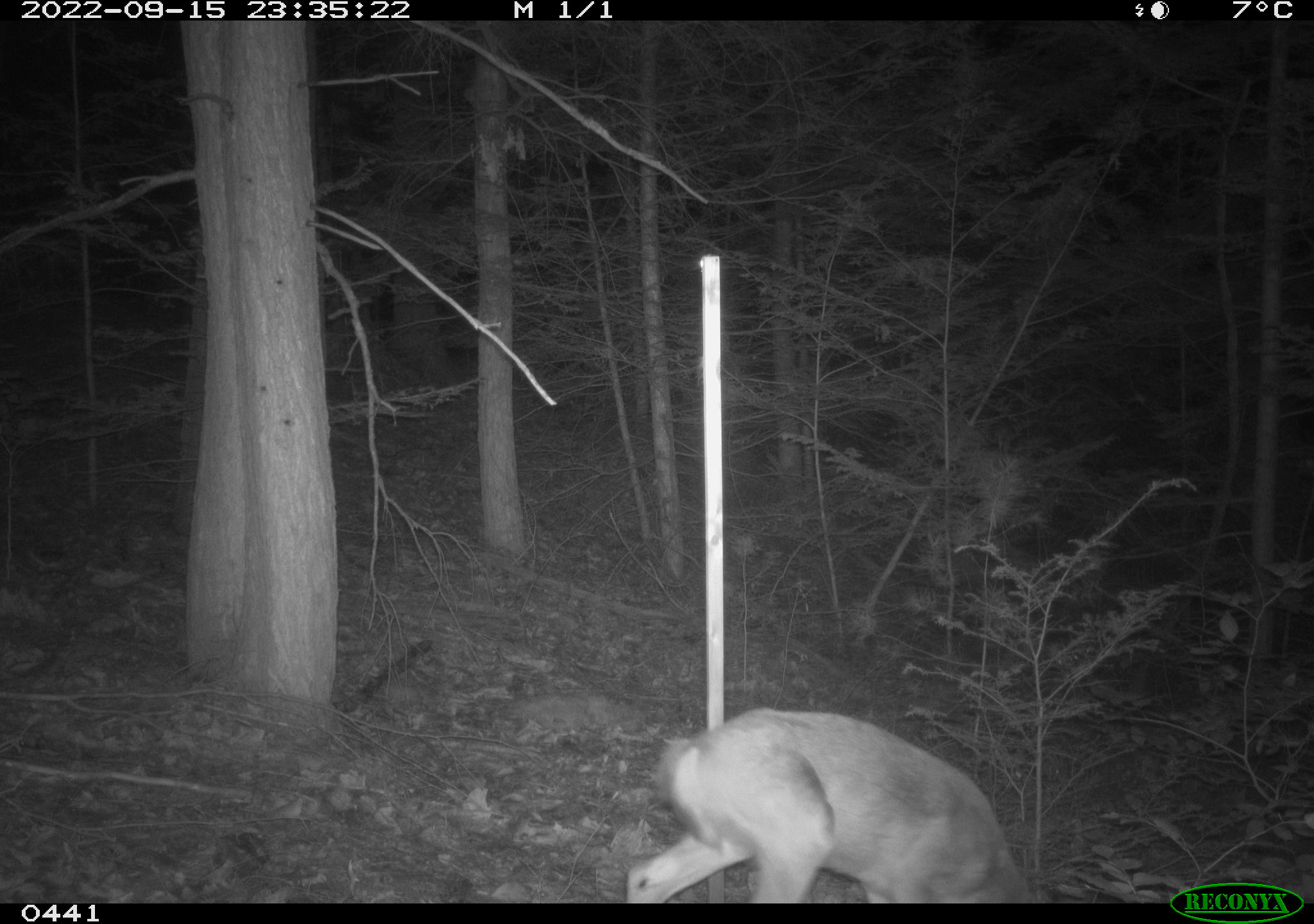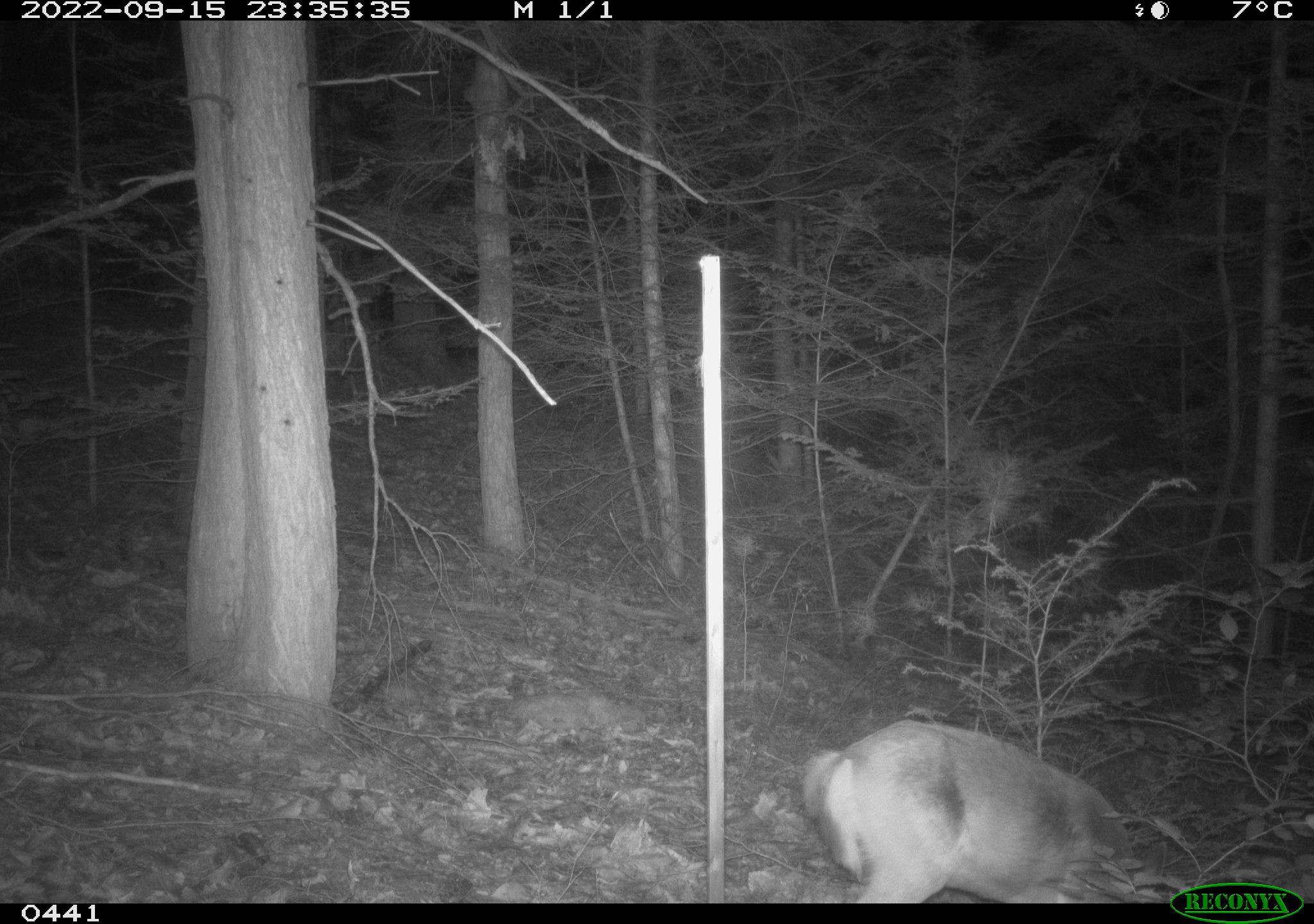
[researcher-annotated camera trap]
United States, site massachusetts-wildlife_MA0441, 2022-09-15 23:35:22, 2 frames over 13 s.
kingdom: Animalia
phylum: Chordata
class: Mammalia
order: Artiodactyla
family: Cervidae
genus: Odocoileus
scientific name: Odocoileus virginianus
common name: white-tailed deer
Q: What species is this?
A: White-tailed deer (Odocoileus virginianus).